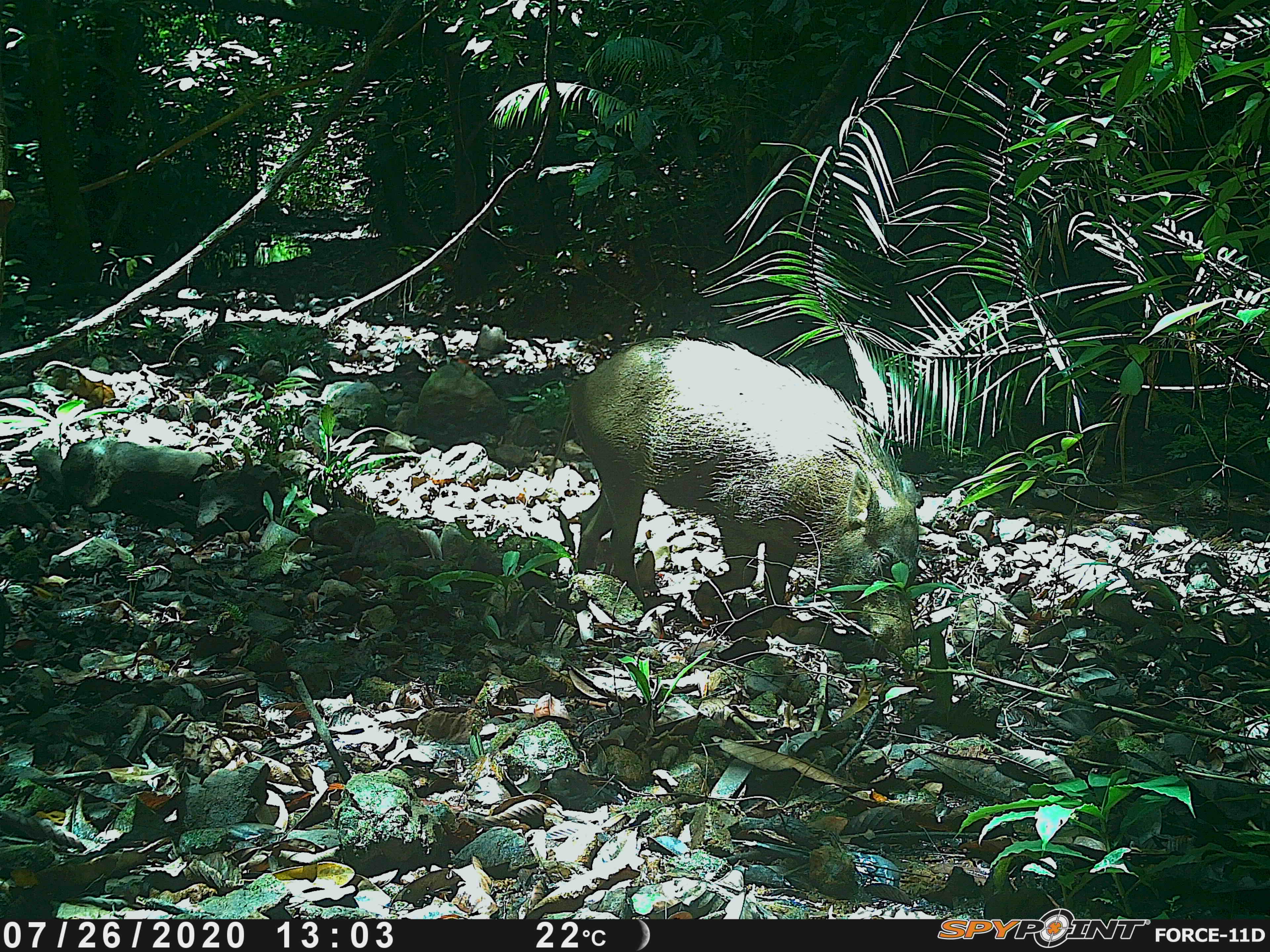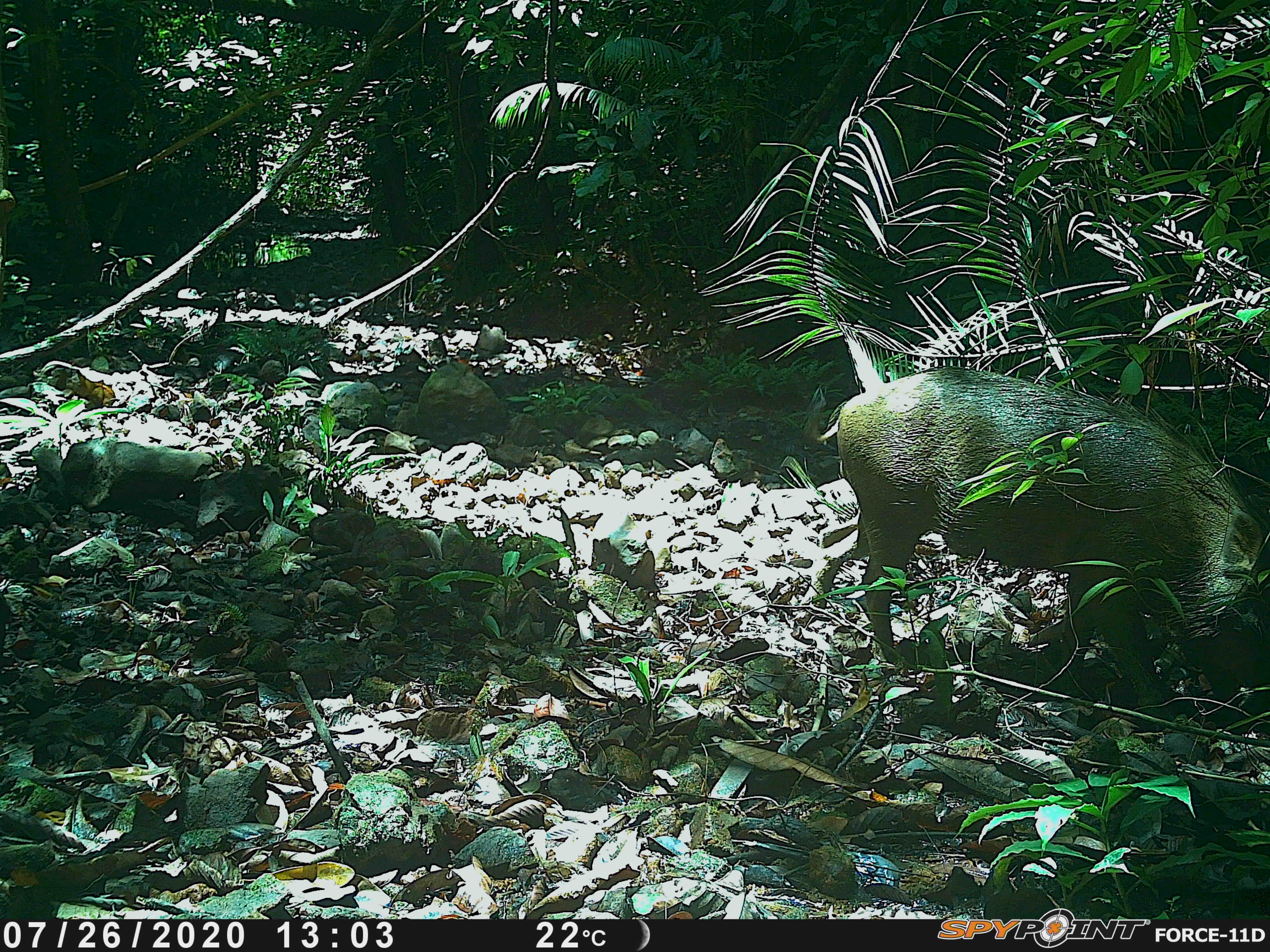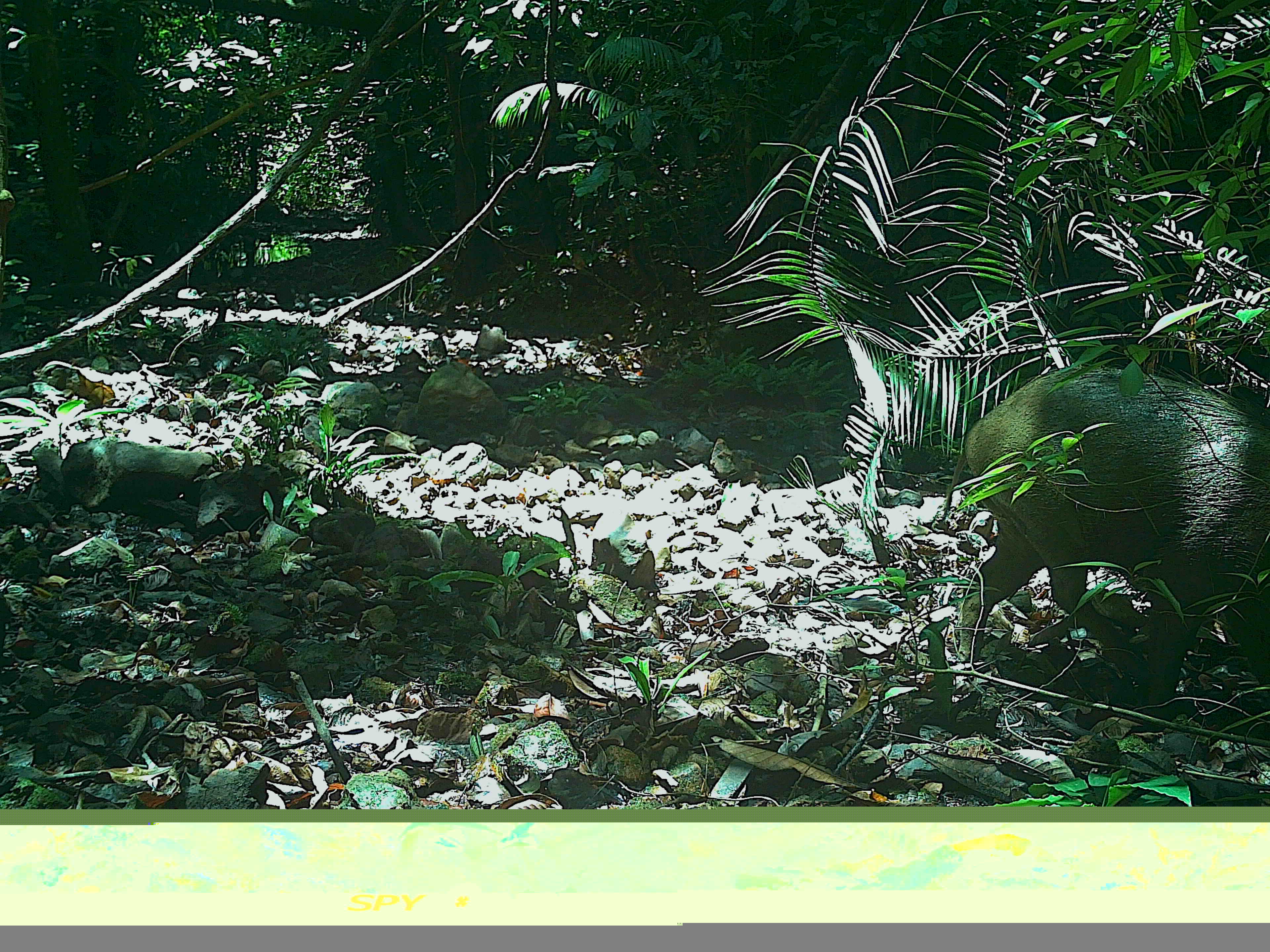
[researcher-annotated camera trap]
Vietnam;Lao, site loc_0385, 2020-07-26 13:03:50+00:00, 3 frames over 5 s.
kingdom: Animalia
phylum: Chordata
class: Mammalia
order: Artiodactyla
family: Suidae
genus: Sus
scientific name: Sus scrofa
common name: eurasian wild pig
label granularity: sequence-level